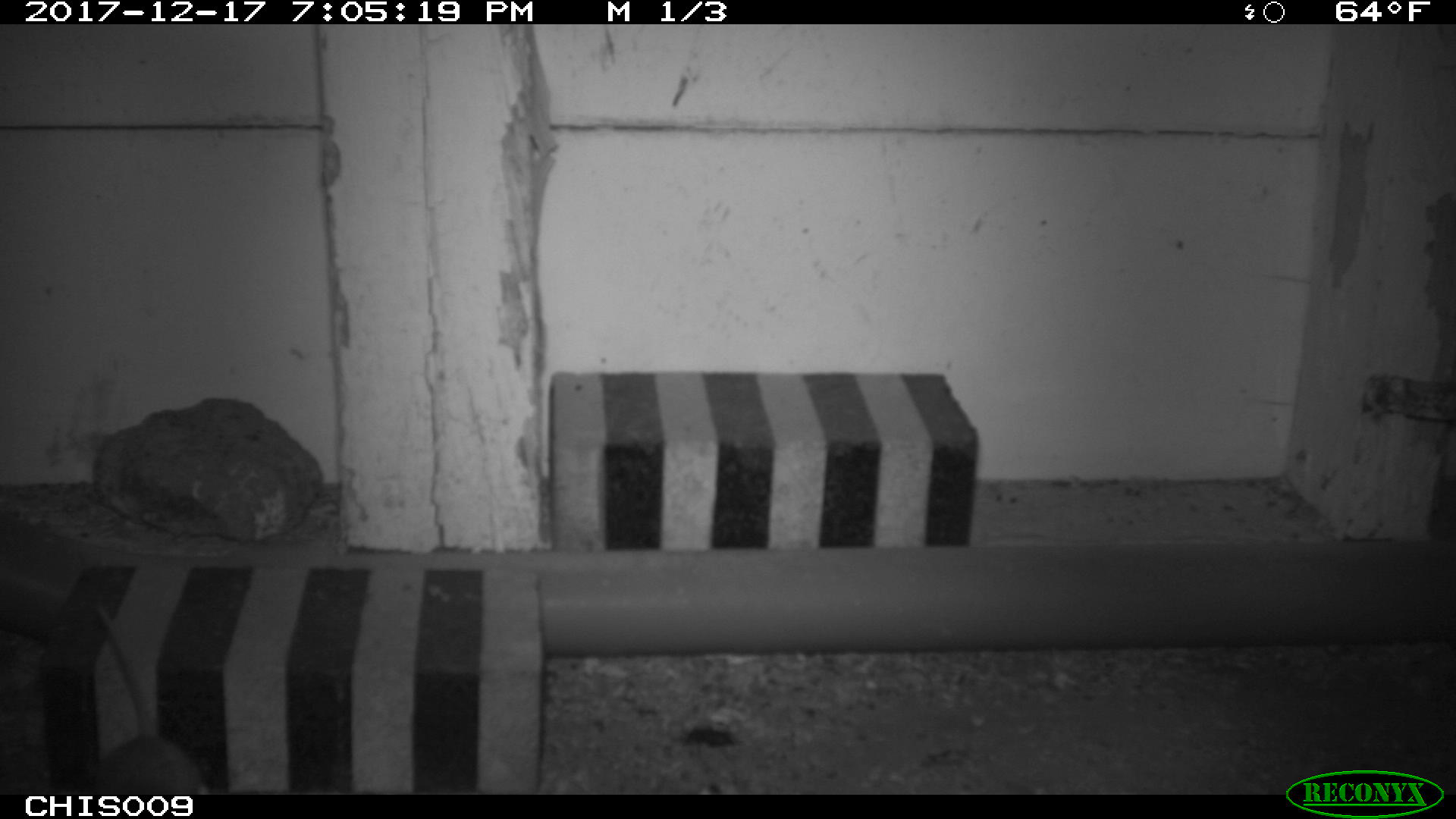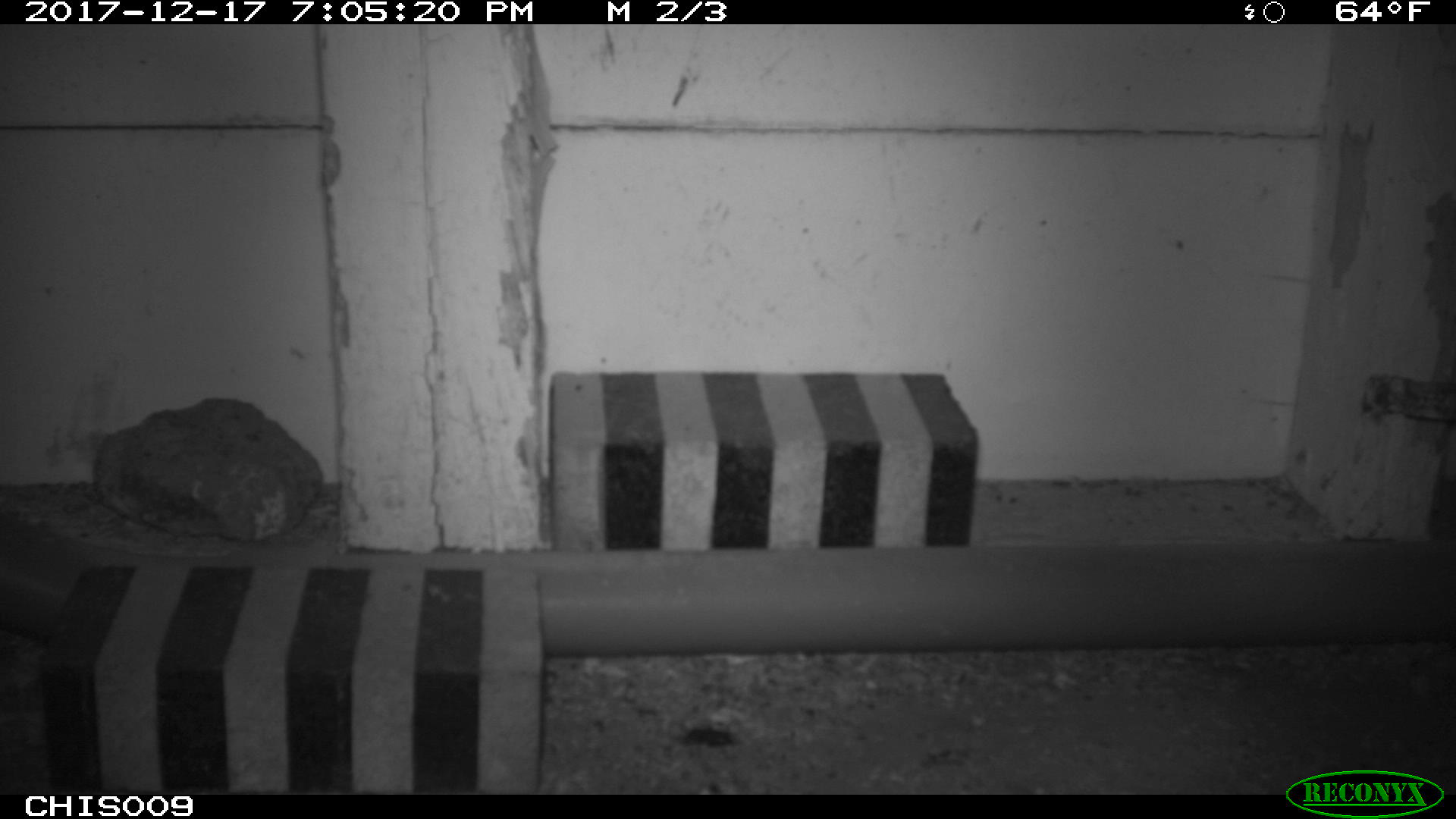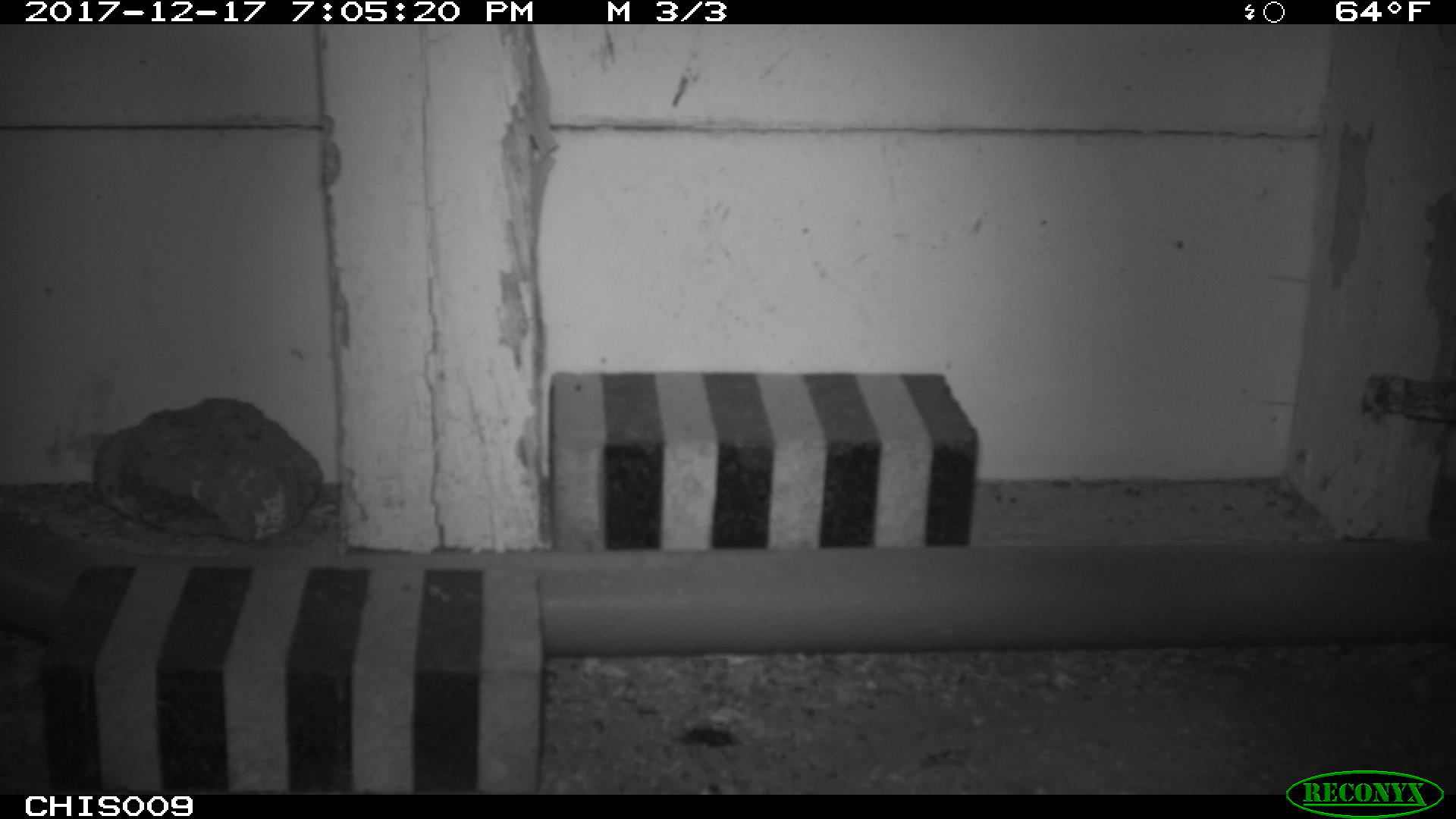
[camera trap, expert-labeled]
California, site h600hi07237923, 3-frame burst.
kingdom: Animalia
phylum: Chordata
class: Mammalia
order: Rodentia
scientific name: Rodentia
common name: rodent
Rodent (Rodentia).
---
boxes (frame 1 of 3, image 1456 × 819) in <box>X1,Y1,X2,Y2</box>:
rodent: <box>97,601,209,795</box>